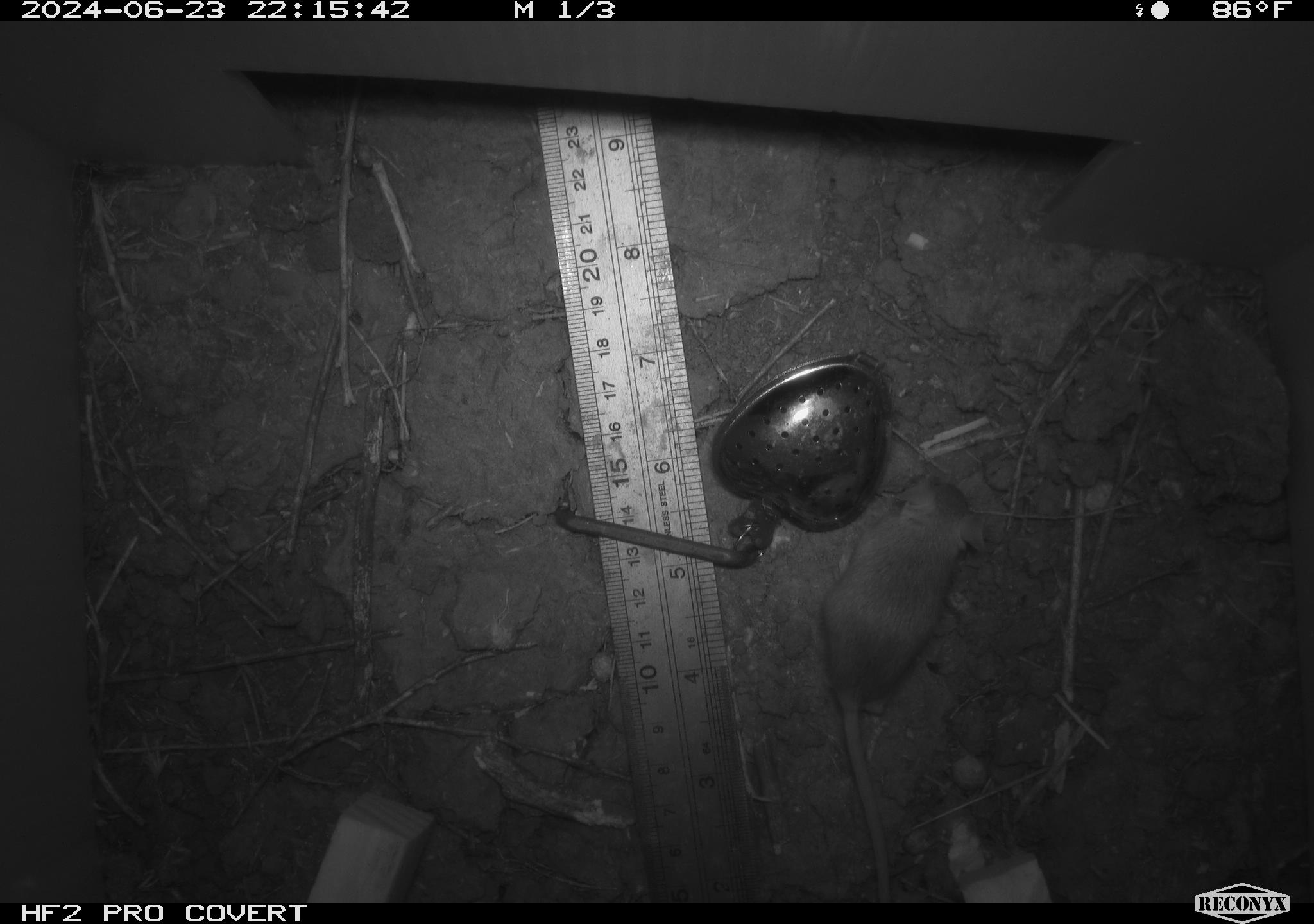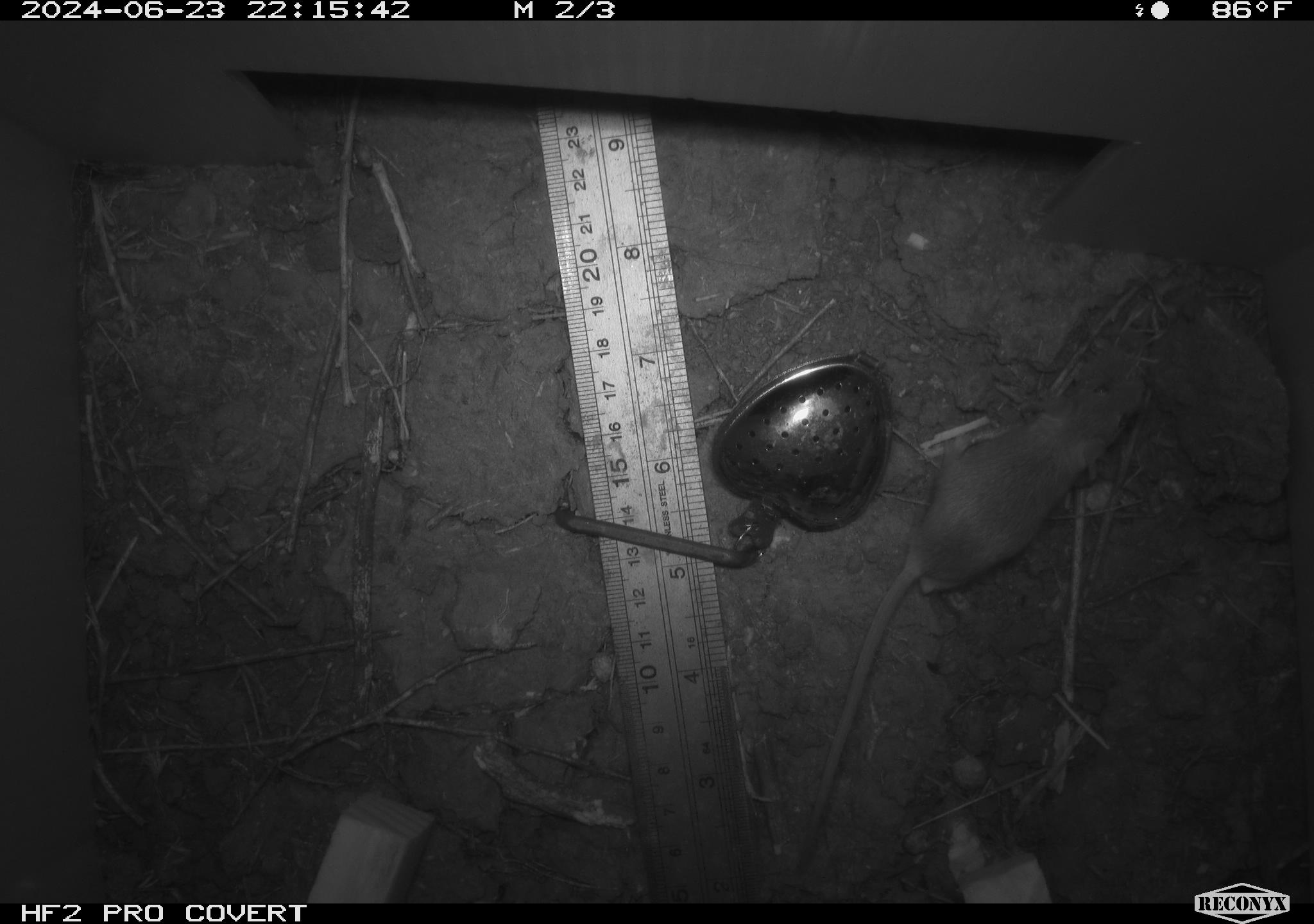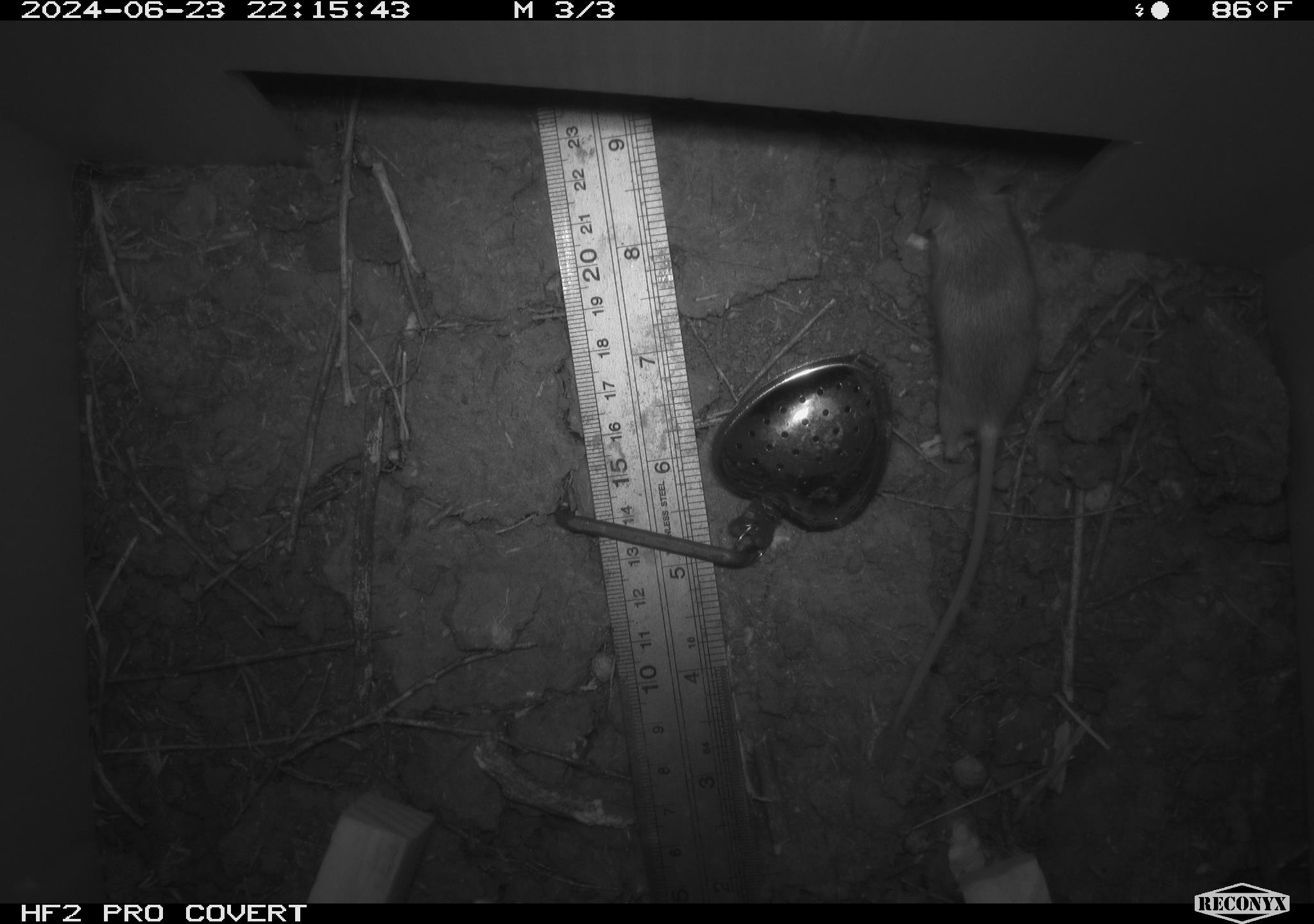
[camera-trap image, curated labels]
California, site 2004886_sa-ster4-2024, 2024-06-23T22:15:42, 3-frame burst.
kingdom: Animalia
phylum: Chordata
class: Mammalia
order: Rodentia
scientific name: Rodentia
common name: mouse species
Mouse species (Rodentia).